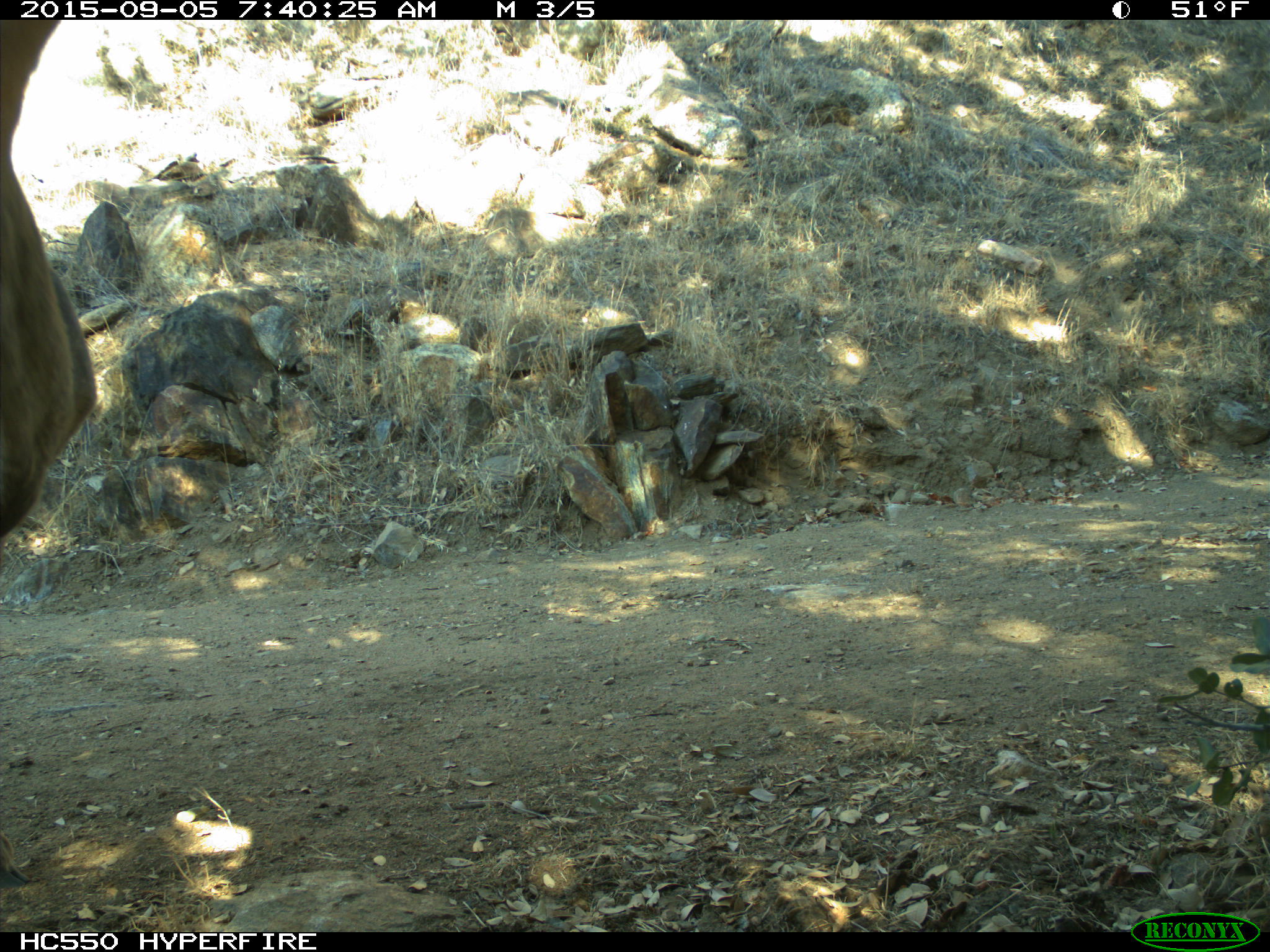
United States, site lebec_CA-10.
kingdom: Animalia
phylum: Chordata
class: Mammalia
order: Artiodactyla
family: Cervidae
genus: Odocoileus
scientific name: Odocoileus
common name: deer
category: unidentified deer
Unidentified deer (deer) (Odocoileus).